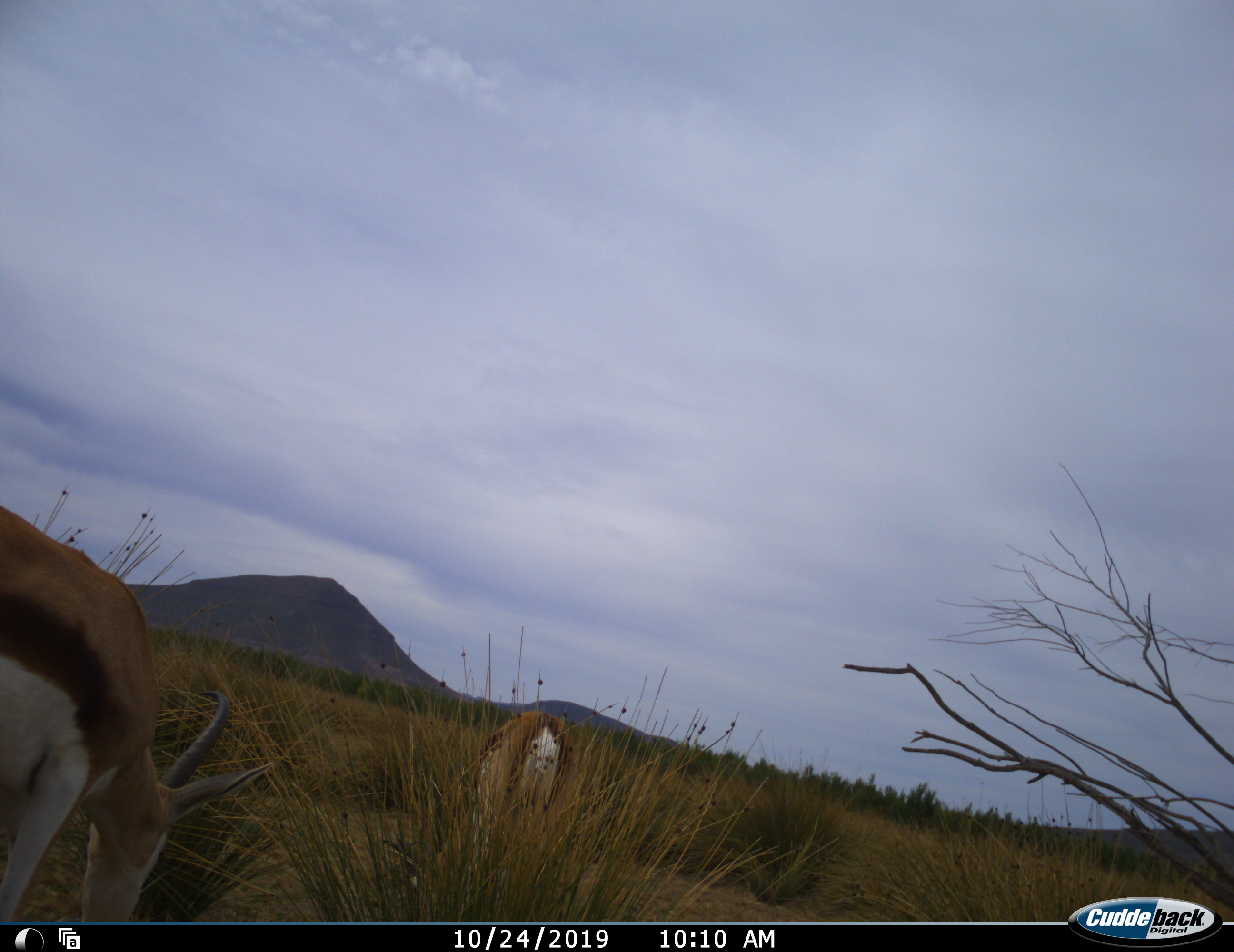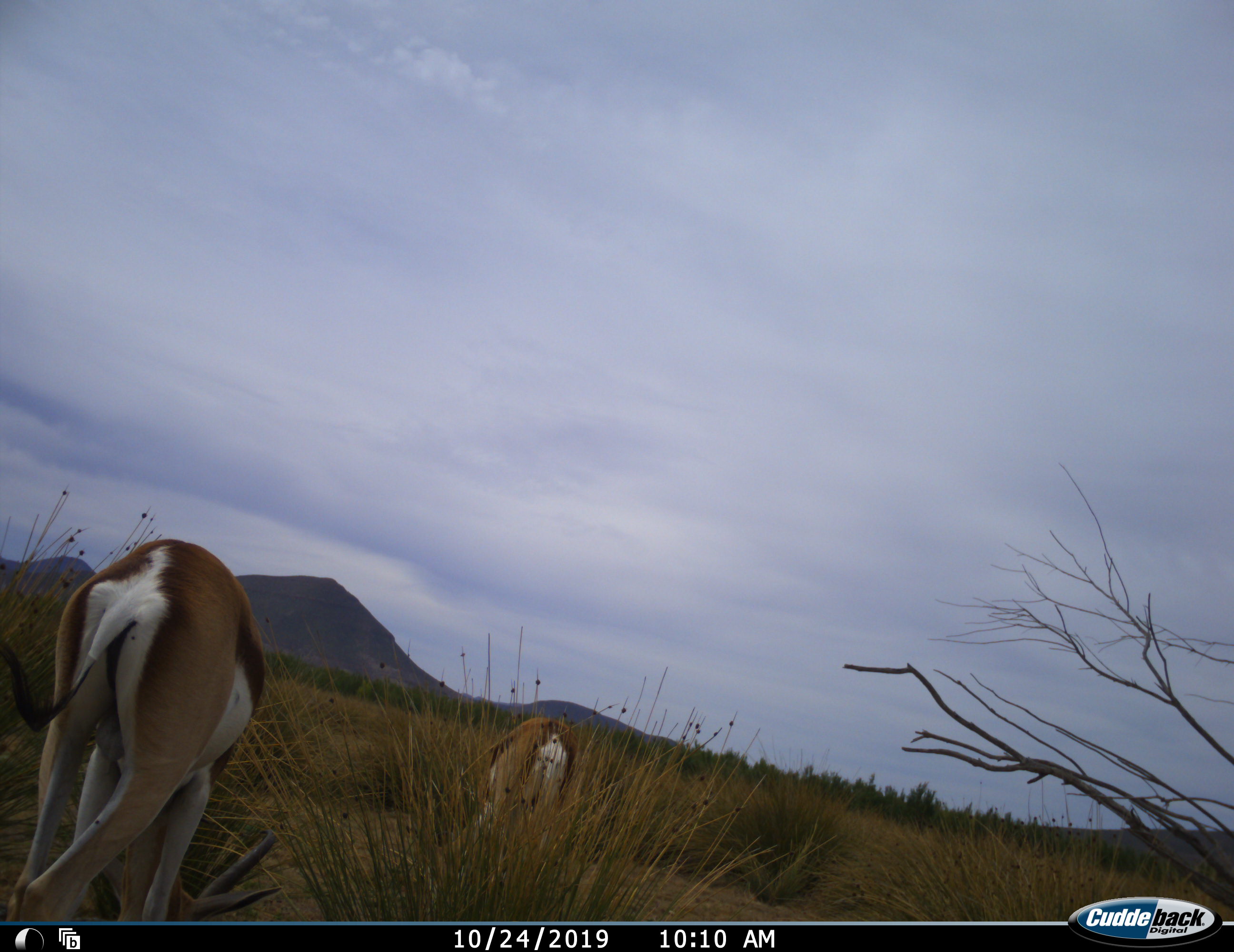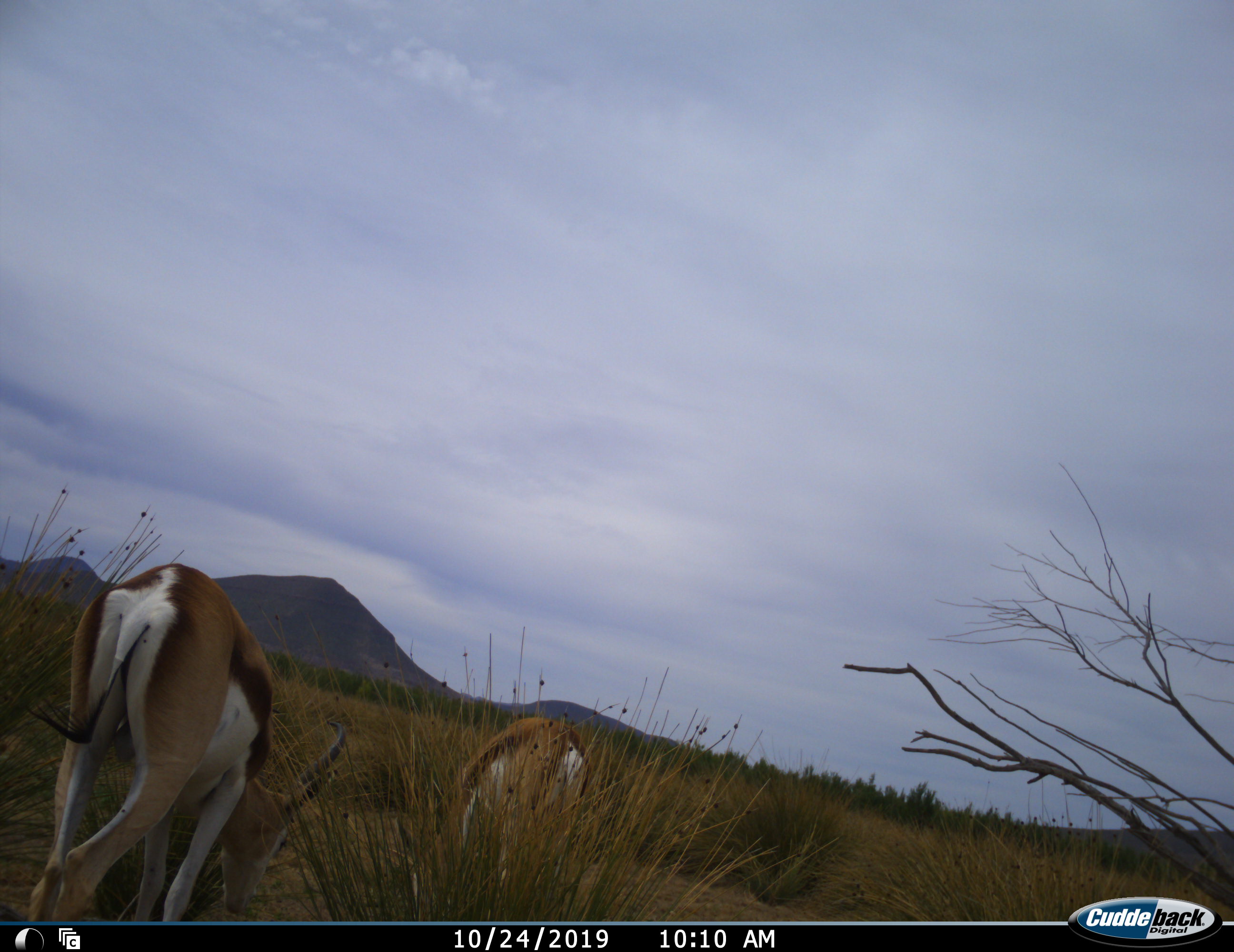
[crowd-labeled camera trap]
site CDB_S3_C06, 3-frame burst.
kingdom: Animalia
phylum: Chordata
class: Mammalia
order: Artiodactyla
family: Bovidae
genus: Antidorcas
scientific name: Antidorcas marsupialis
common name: springbok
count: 2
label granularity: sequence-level